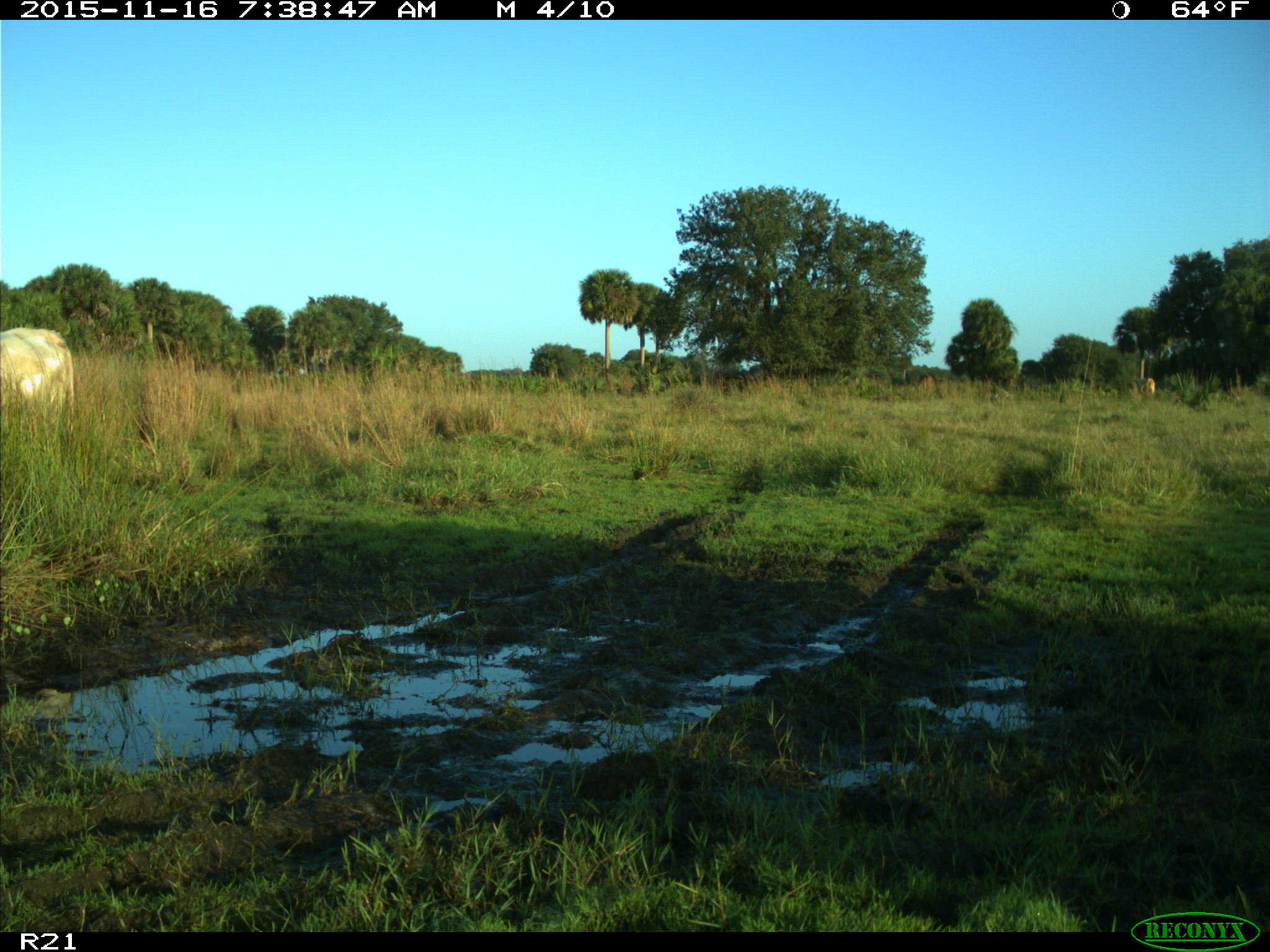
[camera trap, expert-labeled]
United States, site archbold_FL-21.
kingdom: Animalia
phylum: Chordata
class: Mammalia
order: Artiodactyla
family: Bovidae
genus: Bos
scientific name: Bos taurus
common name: domestic cow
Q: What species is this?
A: Bos taurus (domestic cow).